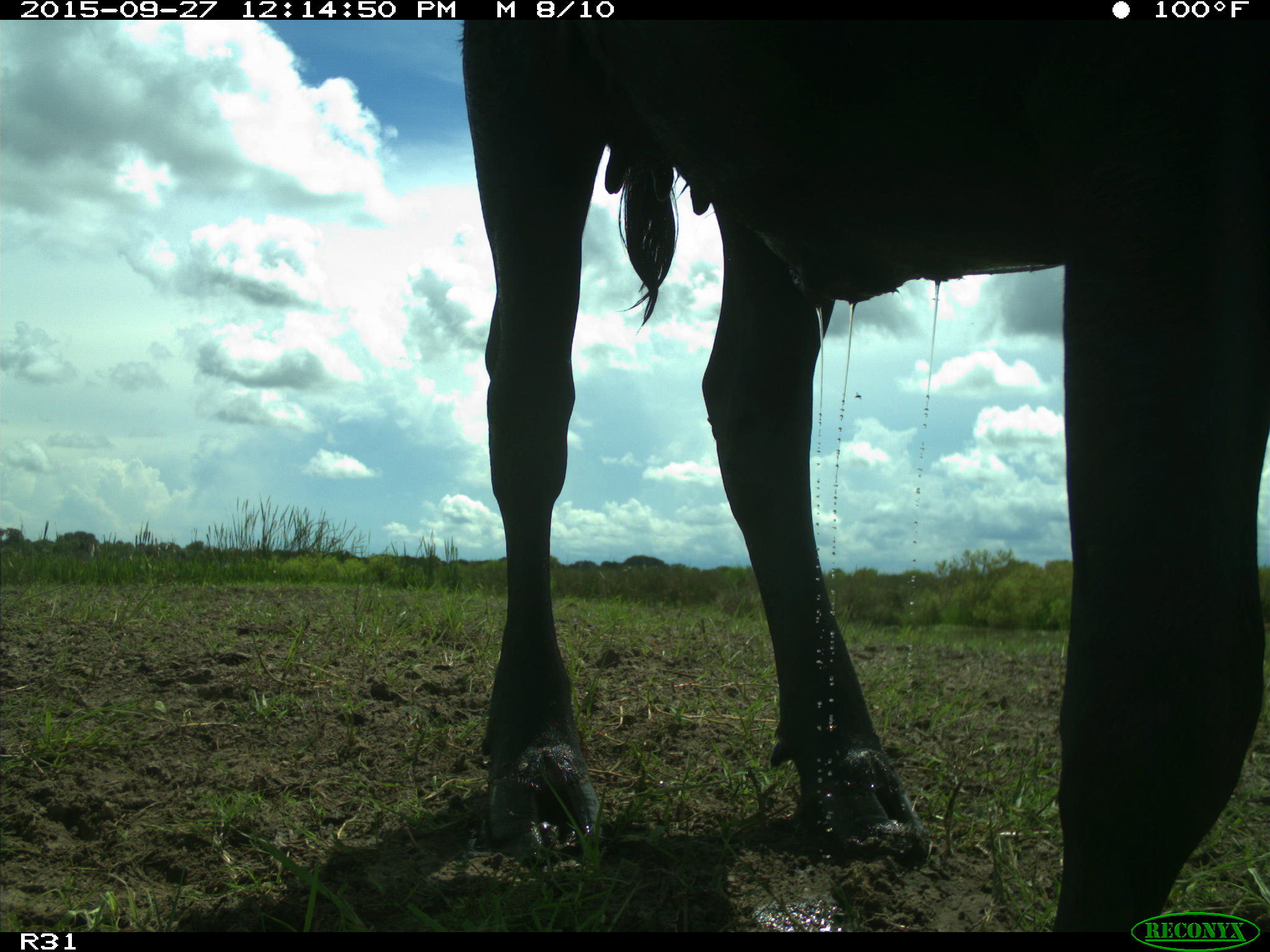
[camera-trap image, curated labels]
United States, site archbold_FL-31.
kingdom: Animalia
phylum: Chordata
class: Mammalia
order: Artiodactyla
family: Bovidae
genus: Bos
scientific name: Bos taurus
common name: domestic cow